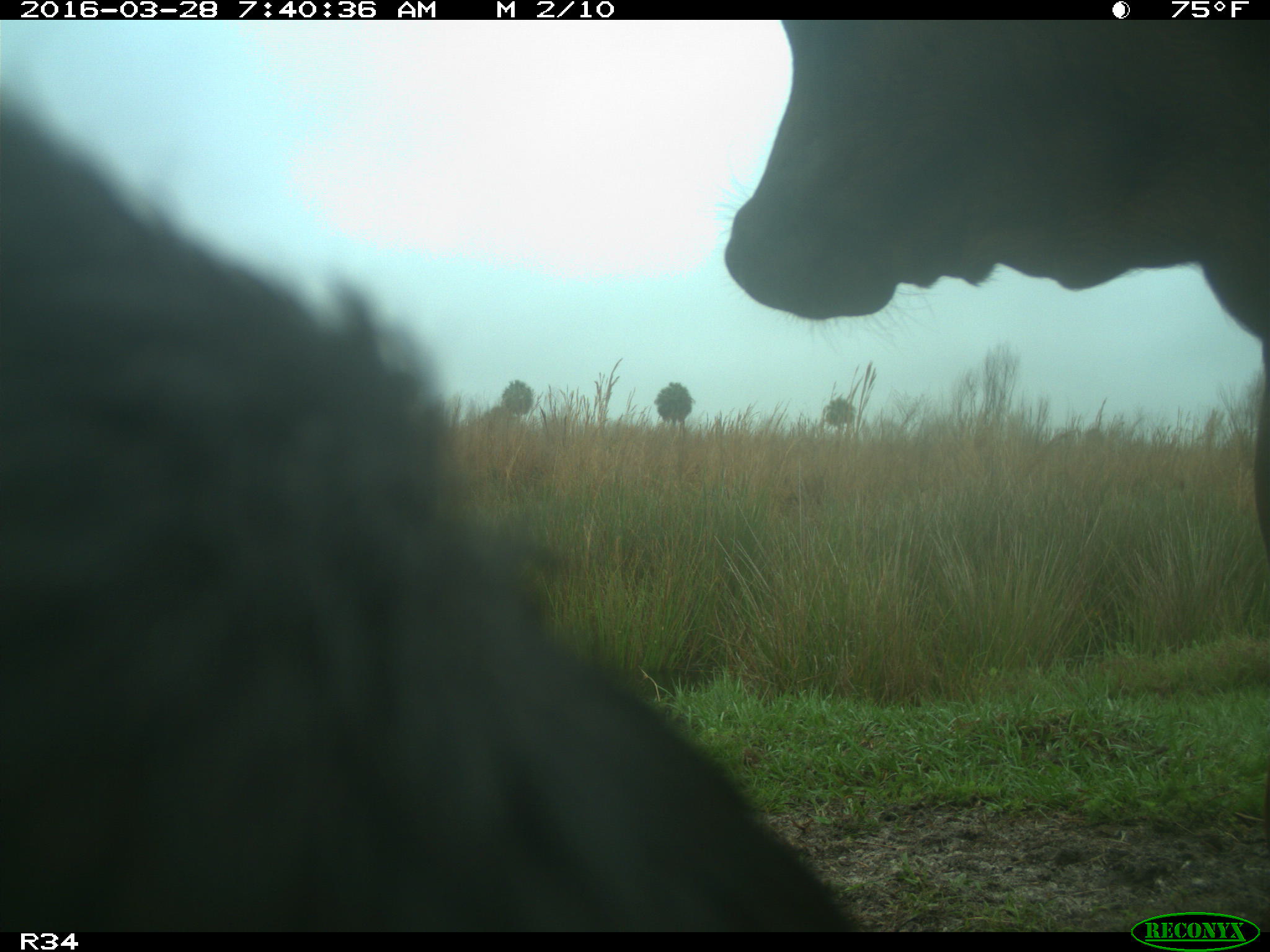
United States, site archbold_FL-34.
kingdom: Animalia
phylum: Chordata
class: Mammalia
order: Artiodactyla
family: Bovidae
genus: Bos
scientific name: Bos taurus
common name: domestic cow